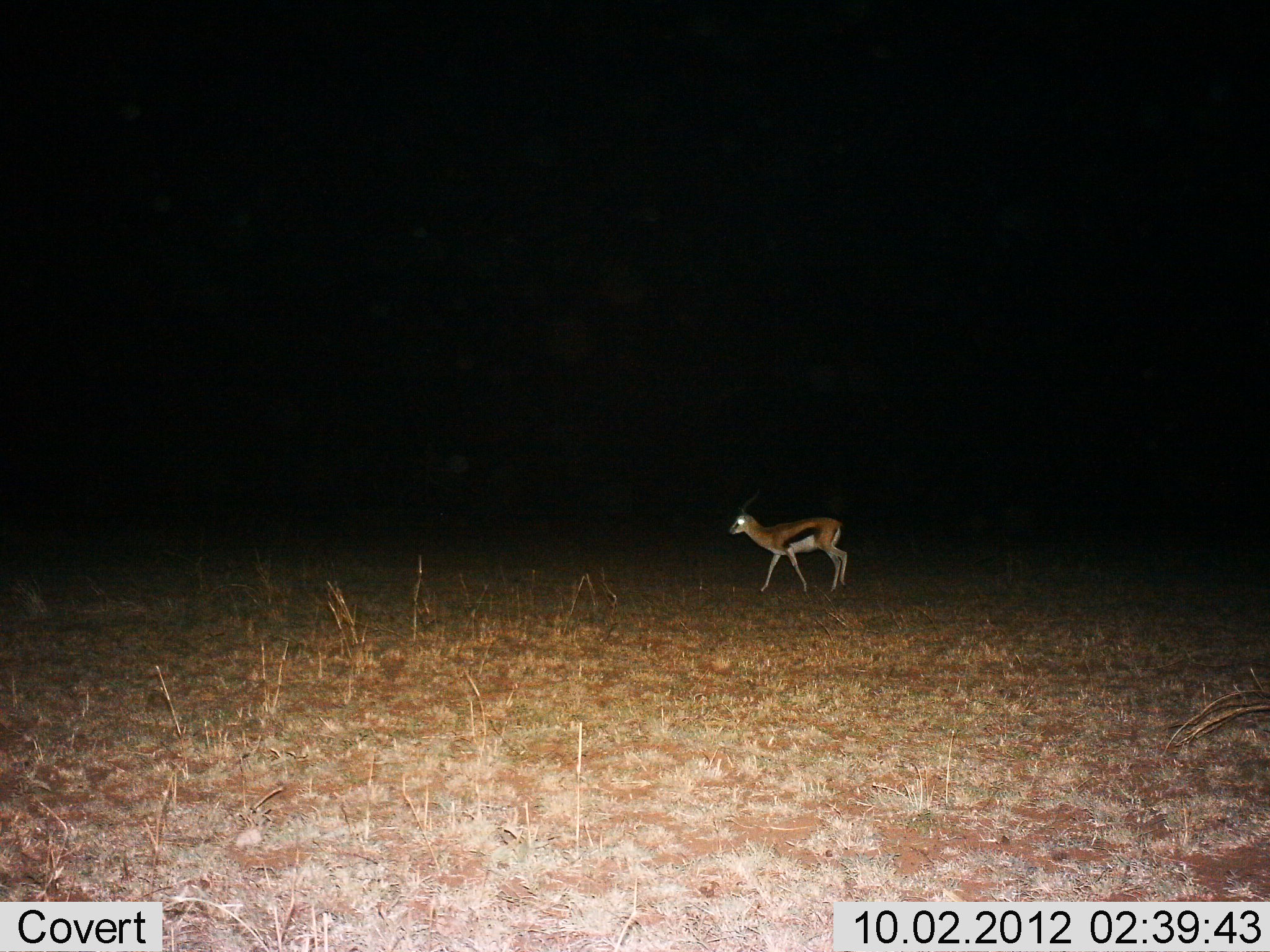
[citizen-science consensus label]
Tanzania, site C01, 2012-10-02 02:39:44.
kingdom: Animalia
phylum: Chordata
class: Mammalia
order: Artiodactyla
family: Bovidae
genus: Eudorcas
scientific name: Eudorcas thomsonii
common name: thomson's gazelle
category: gazellethomsons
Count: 1.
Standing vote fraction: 70%.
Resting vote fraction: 0%.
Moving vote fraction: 40%.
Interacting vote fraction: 0%.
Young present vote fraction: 0%.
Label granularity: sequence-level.